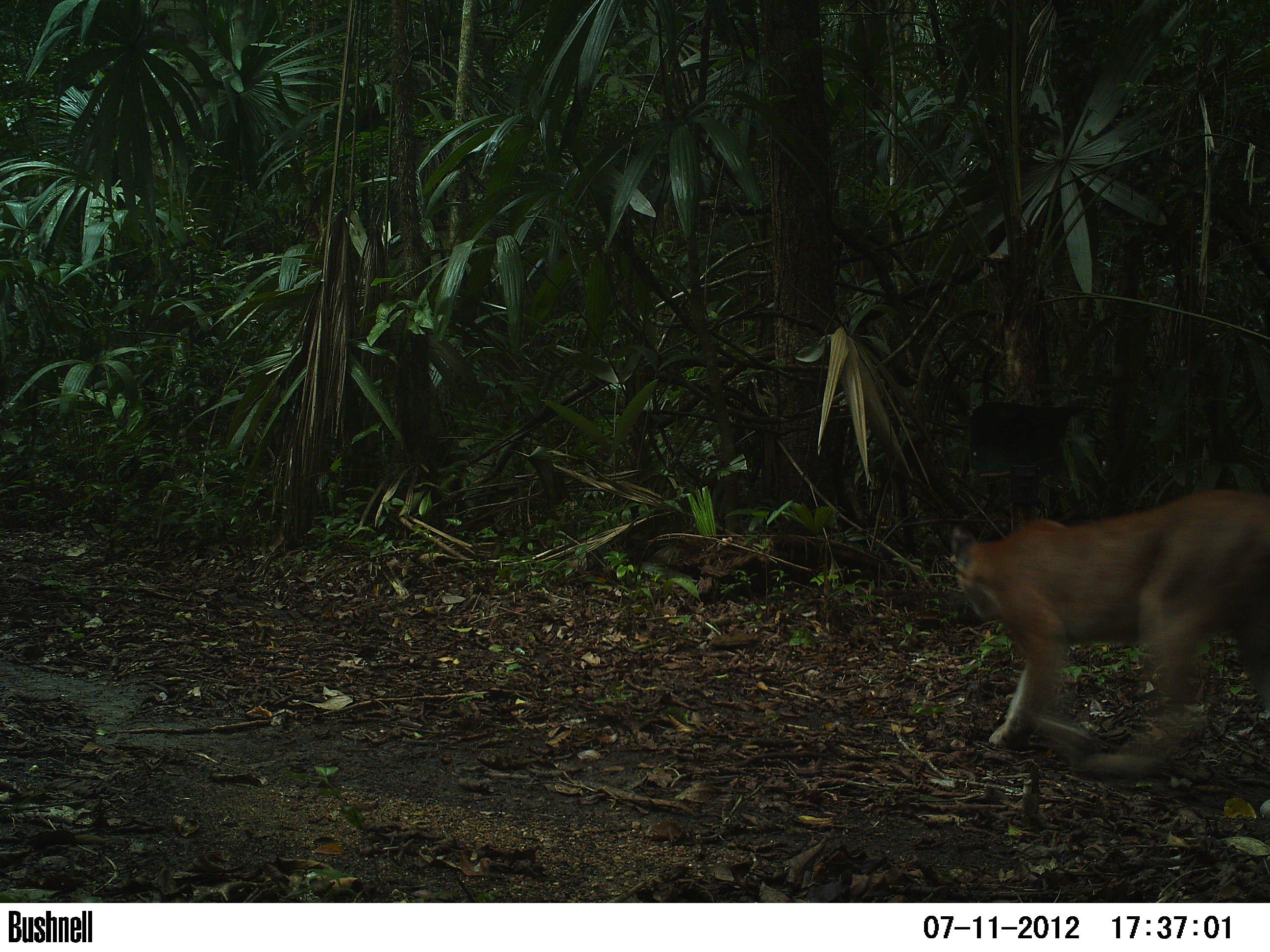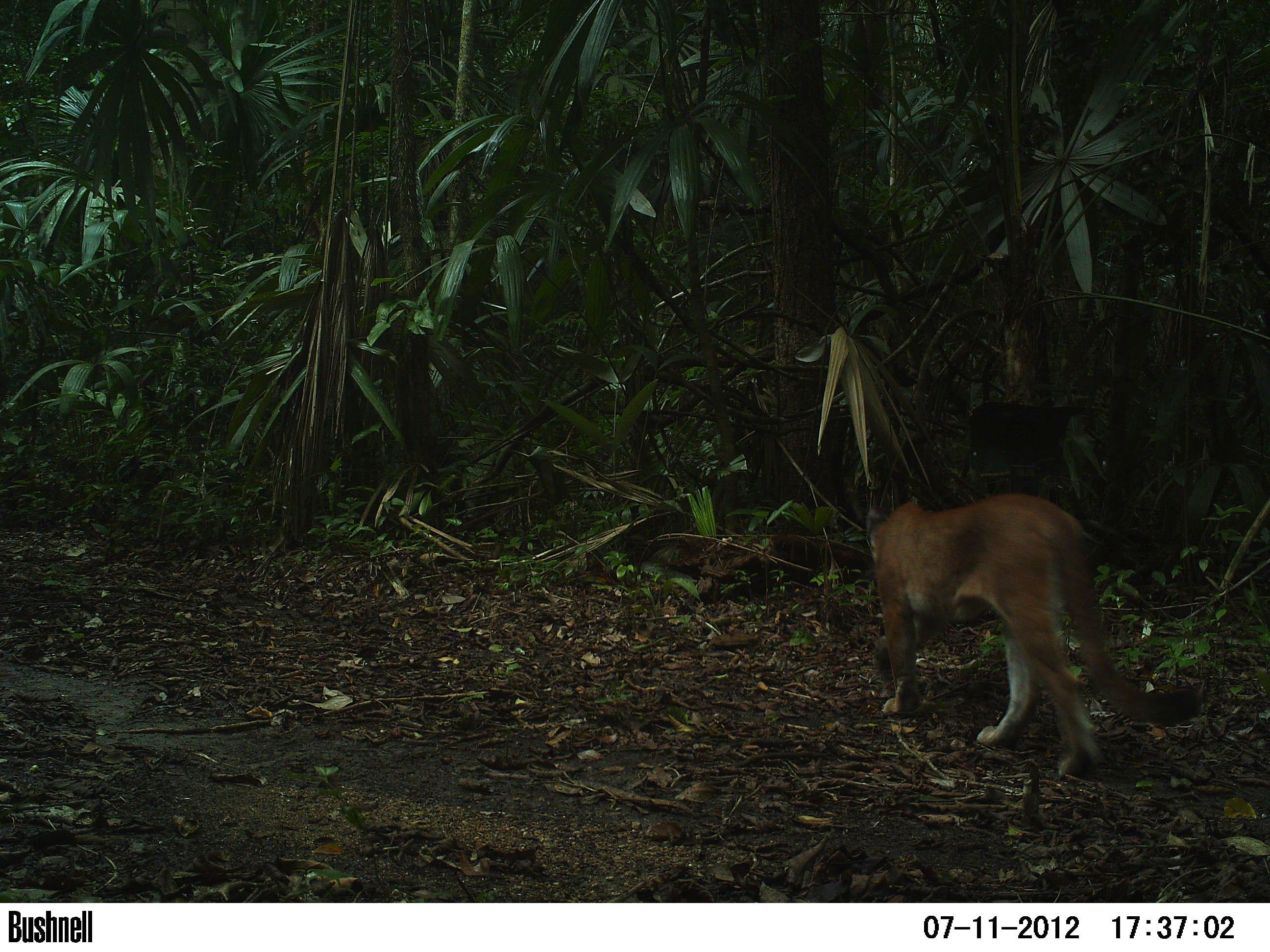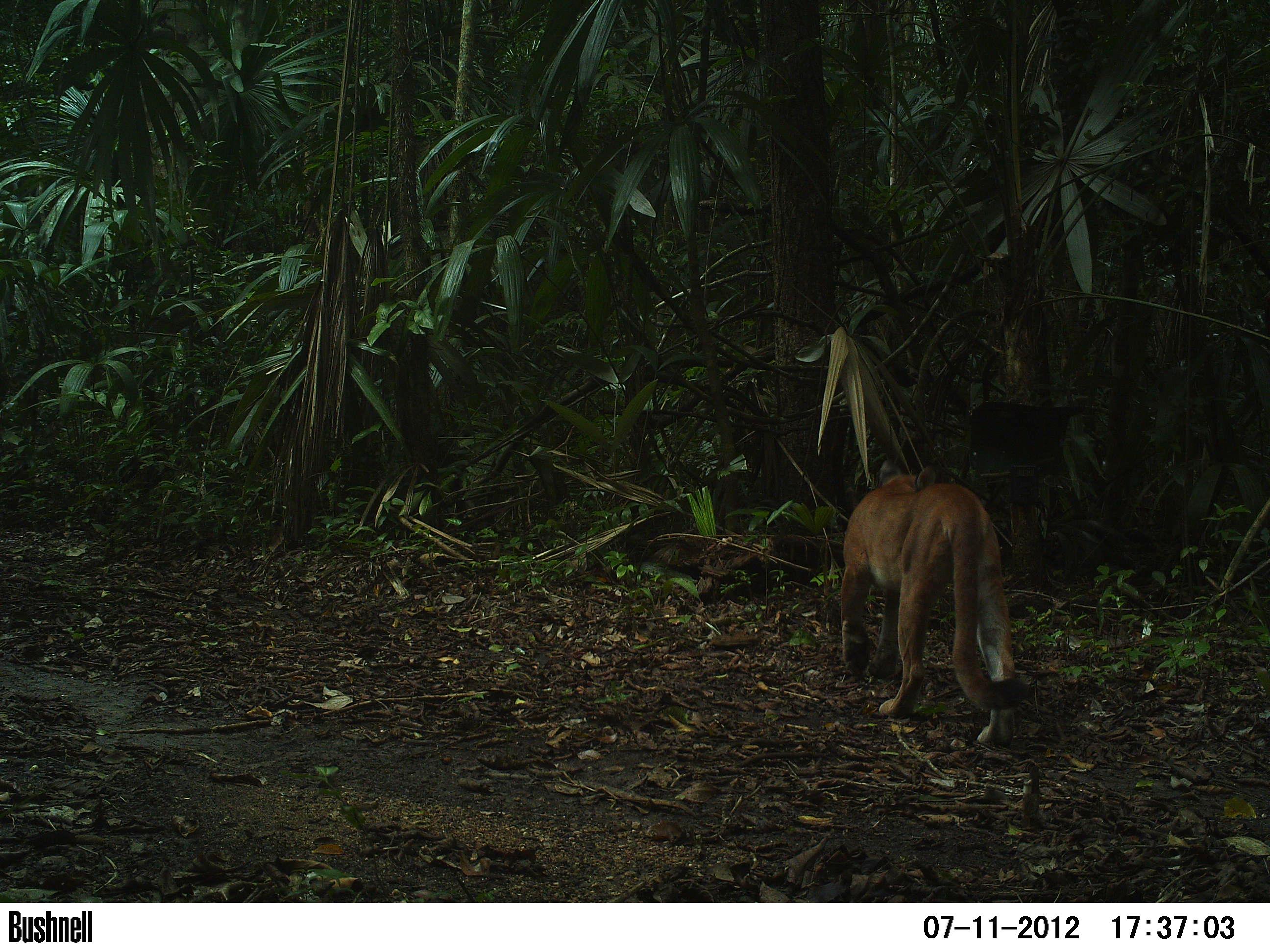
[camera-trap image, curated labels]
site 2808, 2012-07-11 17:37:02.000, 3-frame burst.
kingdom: Animalia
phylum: Chordata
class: Mammalia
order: Carnivora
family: Felidae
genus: Puma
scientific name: Puma concolor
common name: mountain lion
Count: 1.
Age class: adult.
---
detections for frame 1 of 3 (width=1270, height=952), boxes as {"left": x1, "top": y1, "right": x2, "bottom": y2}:
puma concolor: {"left": 943, "top": 484, "right": 1270, "bottom": 773}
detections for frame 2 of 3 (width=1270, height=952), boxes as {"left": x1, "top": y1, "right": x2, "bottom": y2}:
puma concolor: {"left": 865, "top": 492, "right": 1208, "bottom": 783}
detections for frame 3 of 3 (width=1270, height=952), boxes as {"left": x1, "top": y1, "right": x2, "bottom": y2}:
puma concolor: {"left": 839, "top": 455, "right": 1032, "bottom": 747}